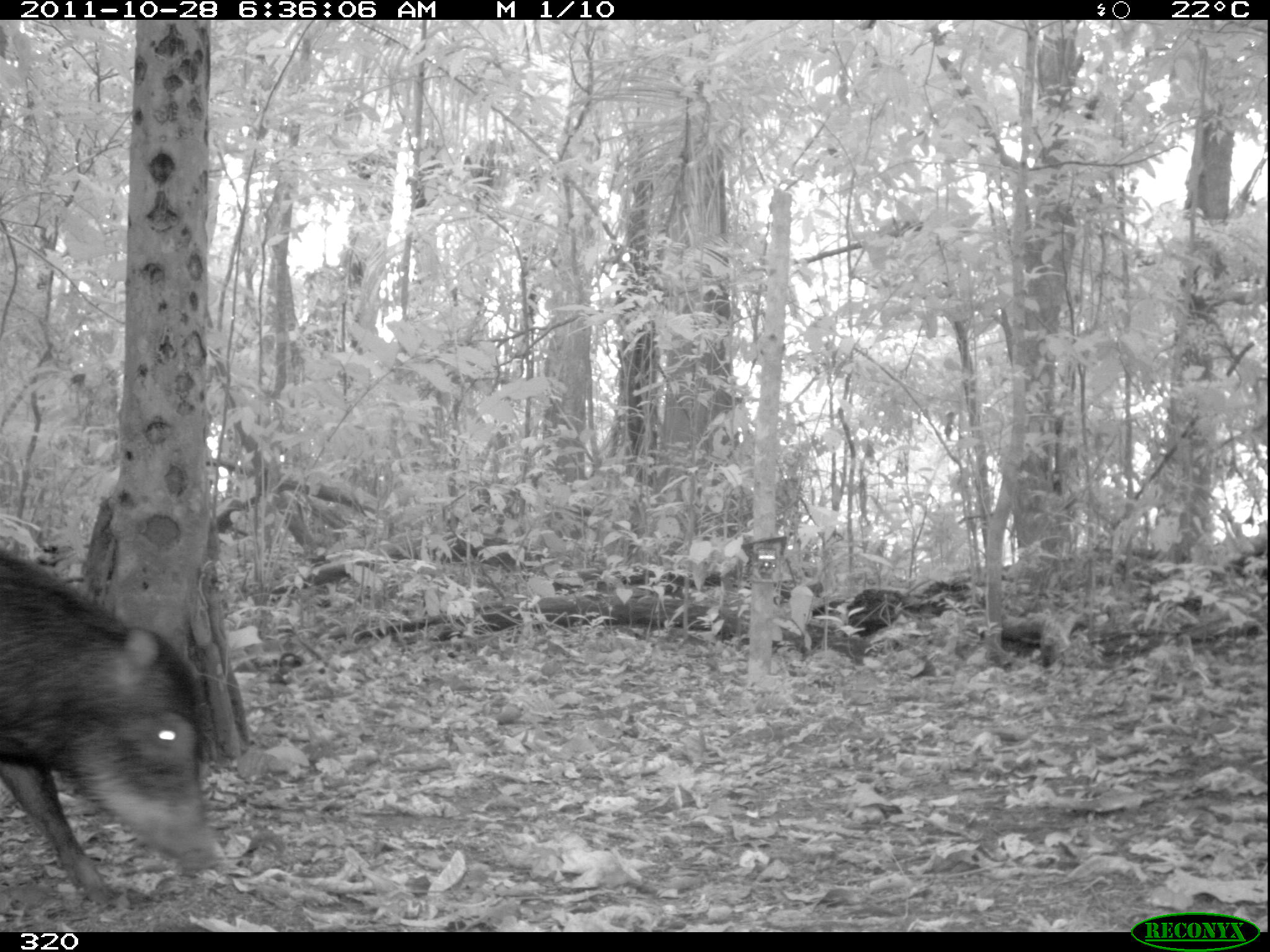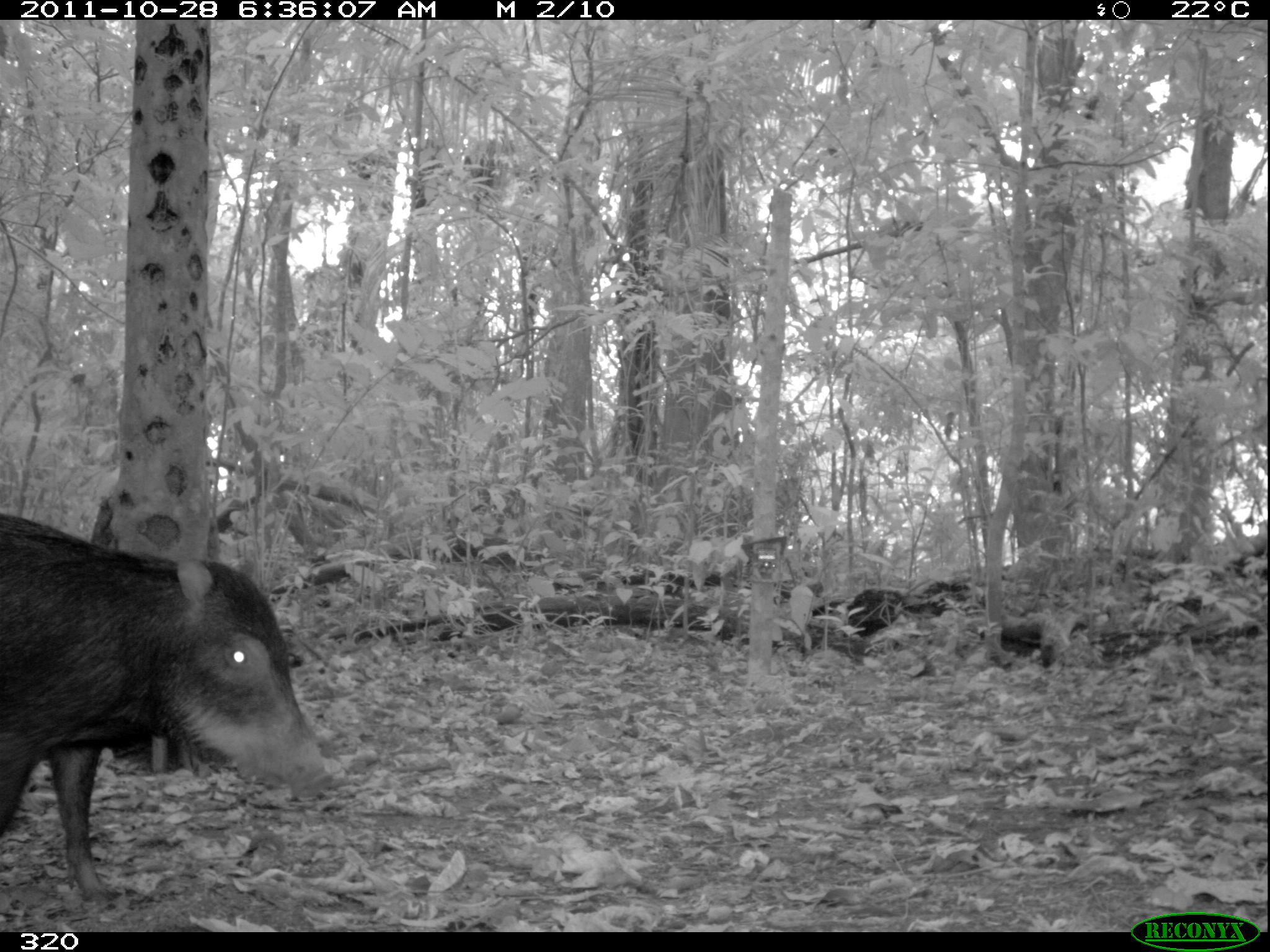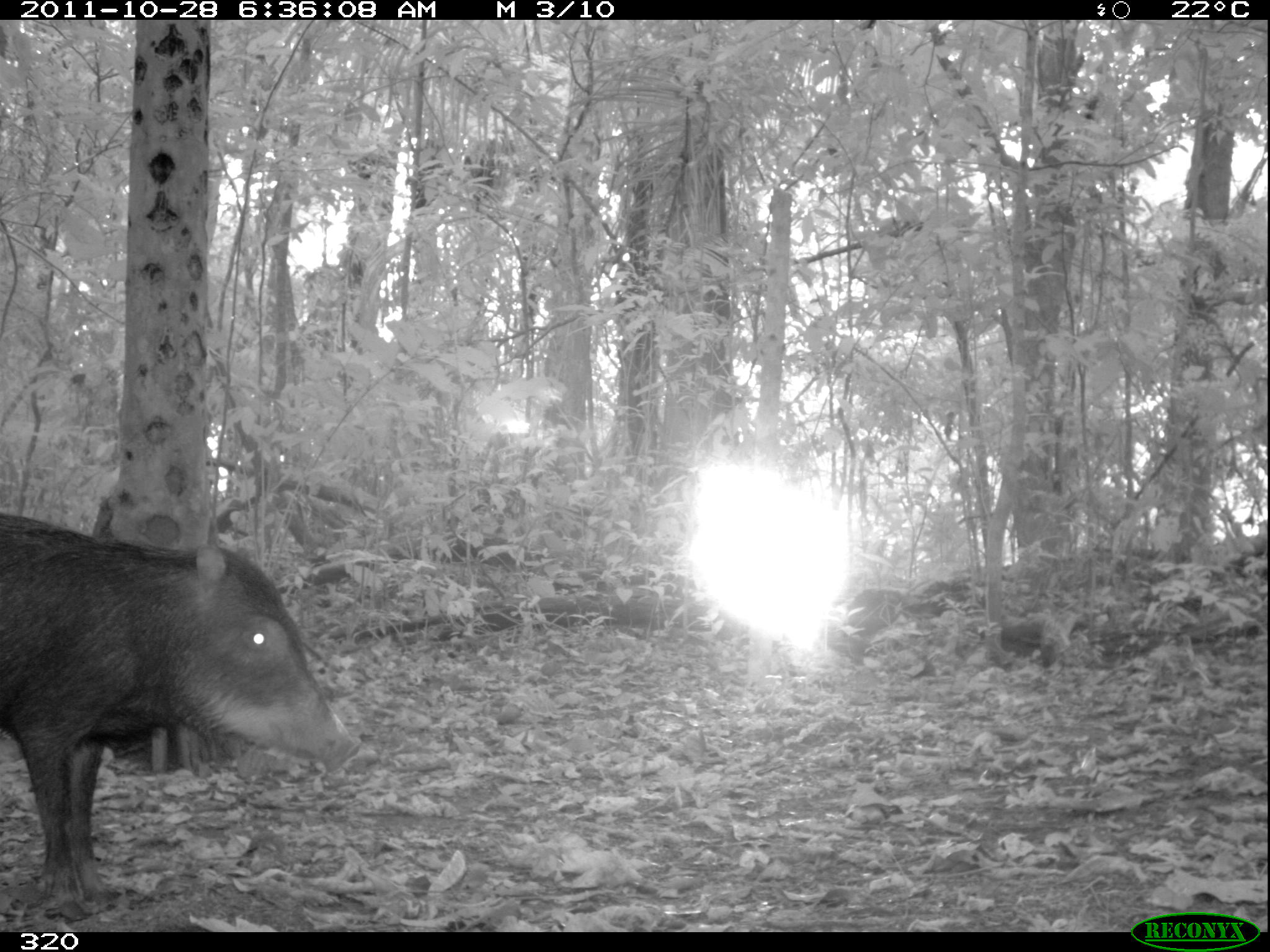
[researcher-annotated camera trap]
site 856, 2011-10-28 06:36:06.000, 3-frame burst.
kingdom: Animalia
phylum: Chordata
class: Mammalia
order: Artiodactyla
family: Tayassuidae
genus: Tayassu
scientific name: Tayassu pecari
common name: white-lipped peccary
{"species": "Tayassu pecari (white-lipped peccary)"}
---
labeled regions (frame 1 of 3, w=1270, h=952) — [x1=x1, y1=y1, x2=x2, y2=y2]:
tayassu pecari: [x1=0, y1=550, x2=226, y2=916]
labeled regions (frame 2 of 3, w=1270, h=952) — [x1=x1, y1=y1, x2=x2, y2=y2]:
tayassu pecari: [x1=0, y1=516, x2=335, y2=903]